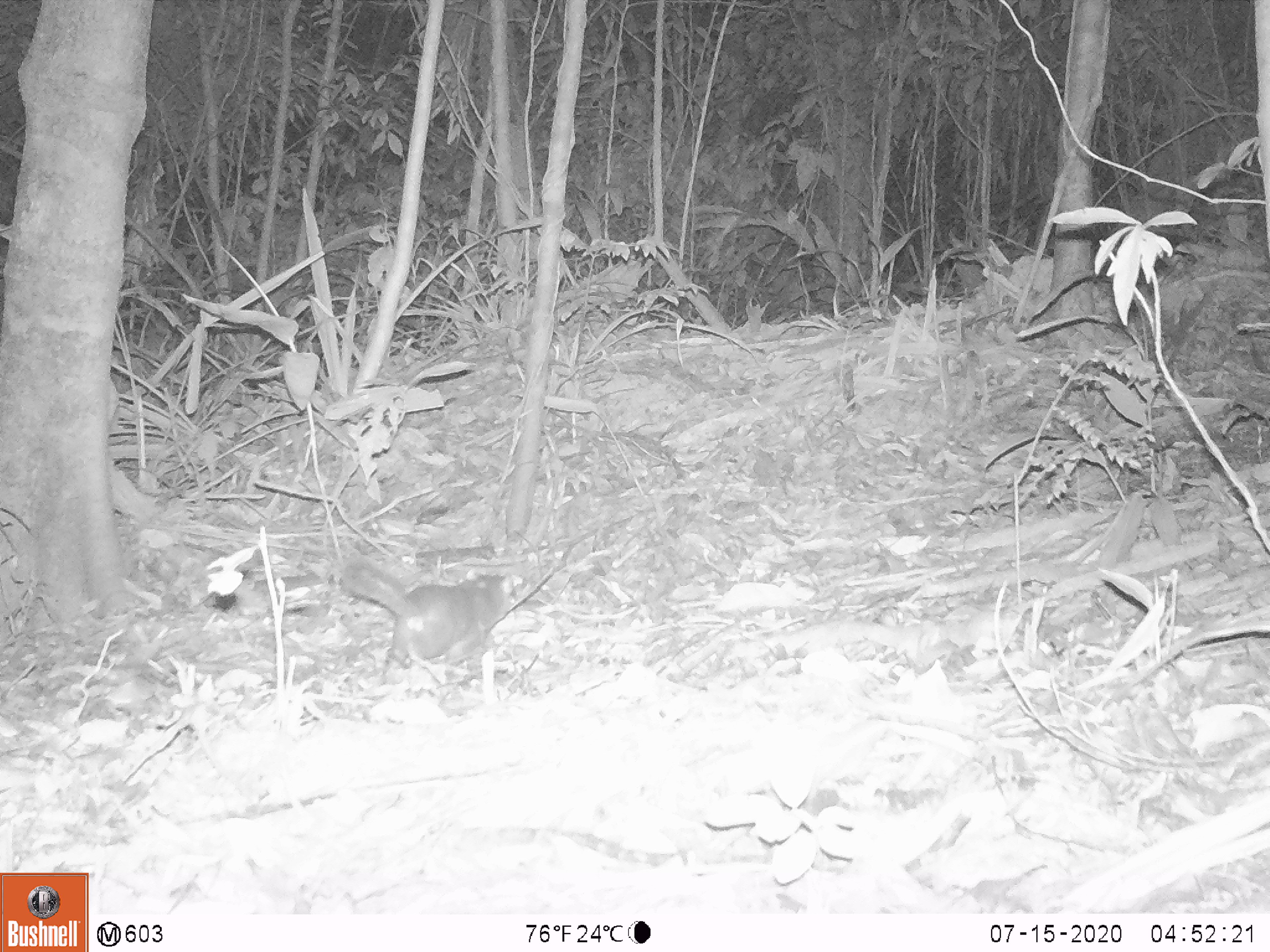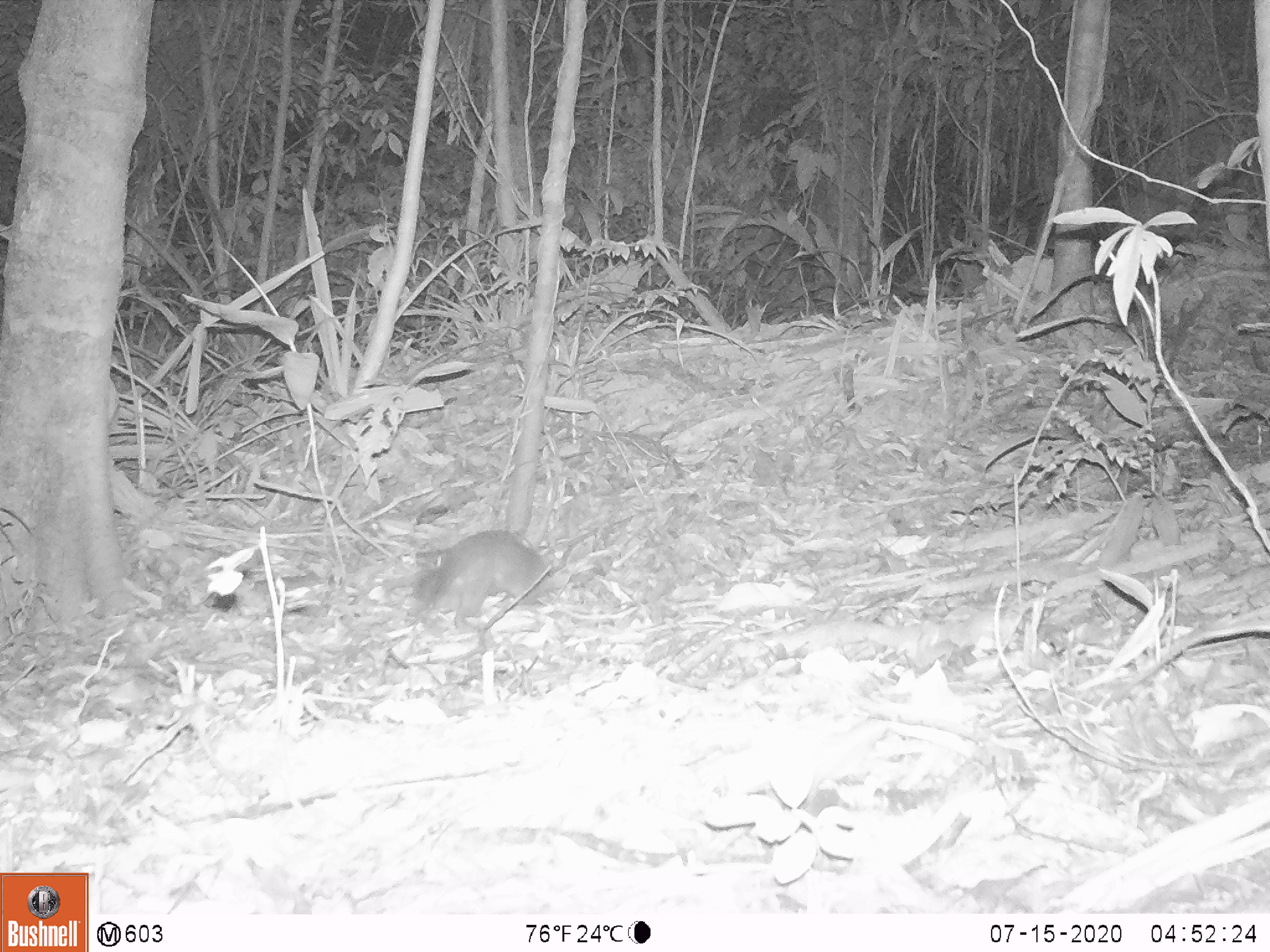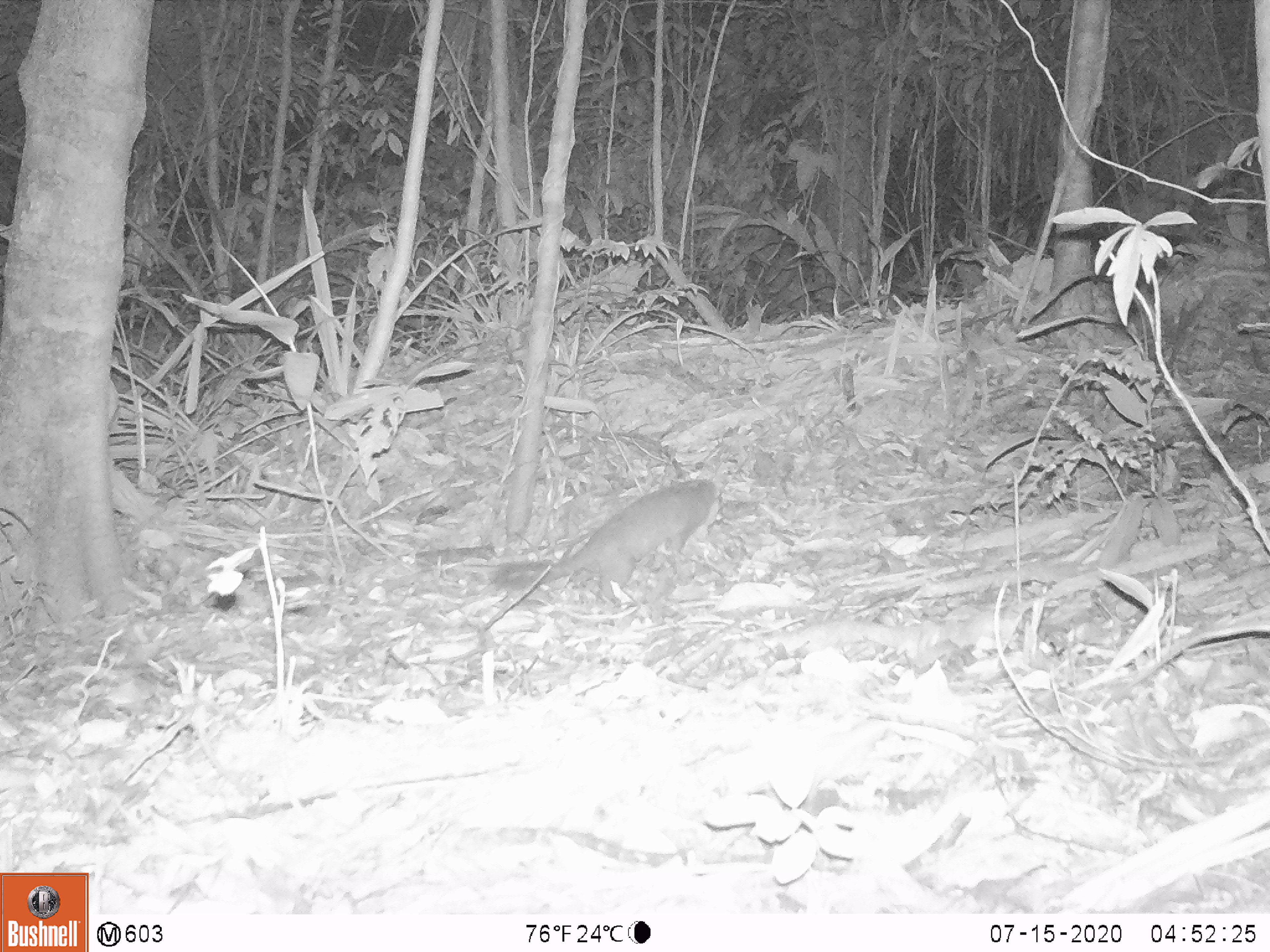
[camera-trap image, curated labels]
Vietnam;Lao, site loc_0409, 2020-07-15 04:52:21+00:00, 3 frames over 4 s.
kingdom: Animalia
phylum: Chordata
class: Mammalia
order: Carnivora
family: Mustelidae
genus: Melogale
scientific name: Melogale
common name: ferret badger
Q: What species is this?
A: Ferret badger (Melogale).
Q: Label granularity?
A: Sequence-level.